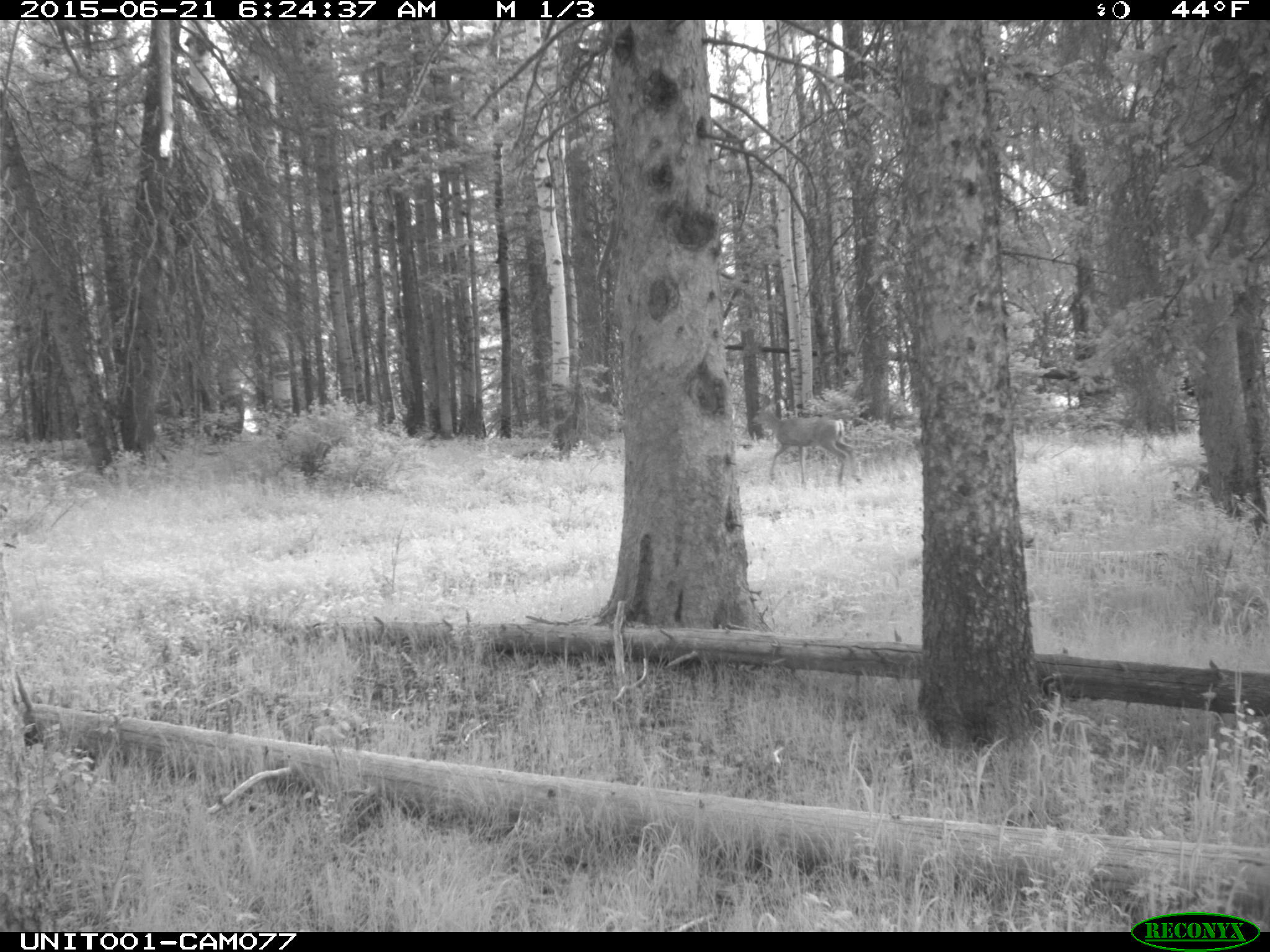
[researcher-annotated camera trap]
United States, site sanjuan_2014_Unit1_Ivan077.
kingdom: Animalia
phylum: Chordata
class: Mammalia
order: Artiodactyla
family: Cervidae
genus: Odocoileus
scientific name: Odocoileus hemionus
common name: mule deer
Odocoileus hemionus (mule deer).